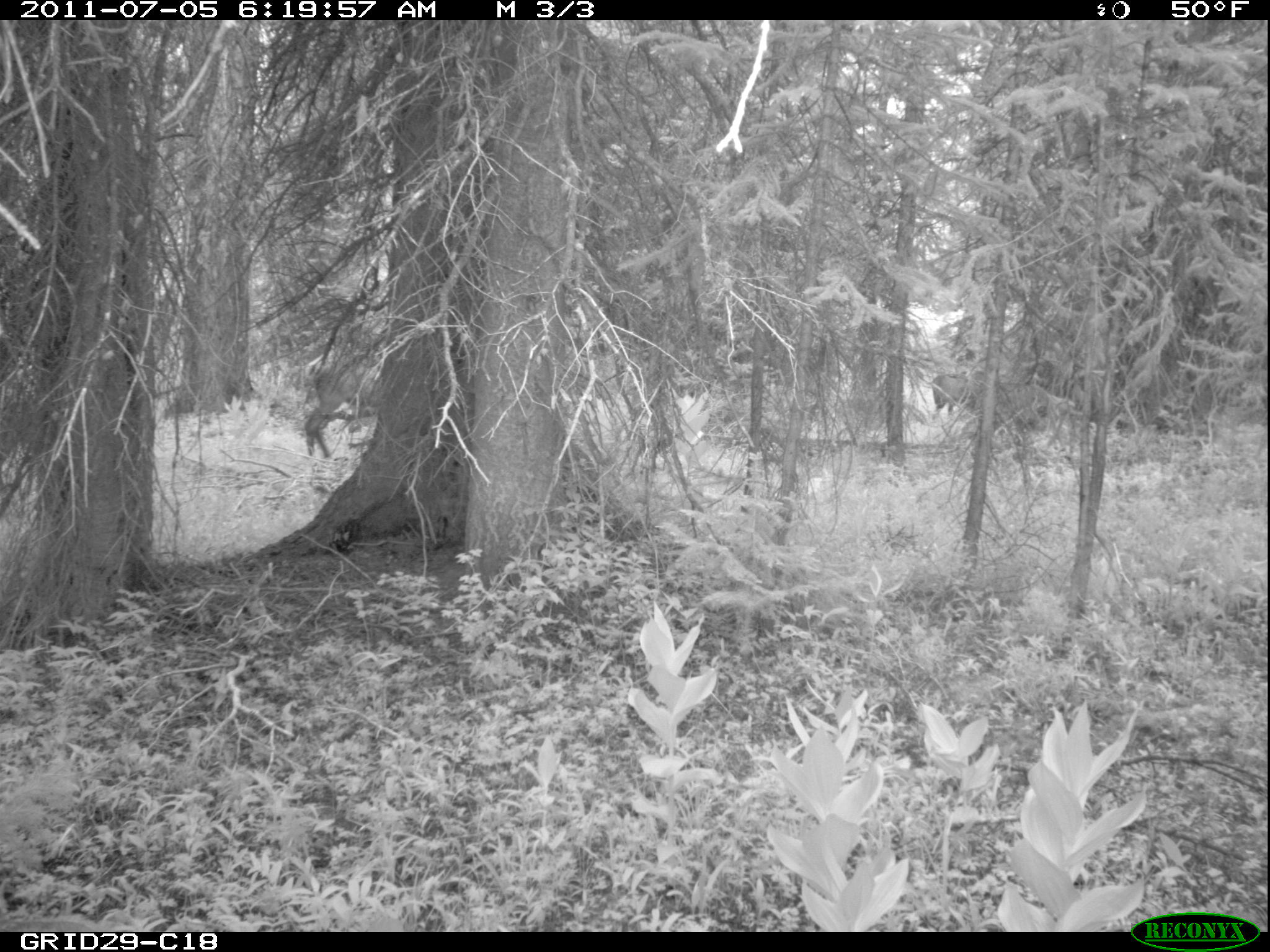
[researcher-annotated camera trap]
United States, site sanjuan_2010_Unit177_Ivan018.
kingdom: Animalia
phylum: Chordata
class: Mammalia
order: Artiodactyla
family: Cervidae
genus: Cervus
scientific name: Cervus elaphus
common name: red deer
Cervus elaphus (red deer).